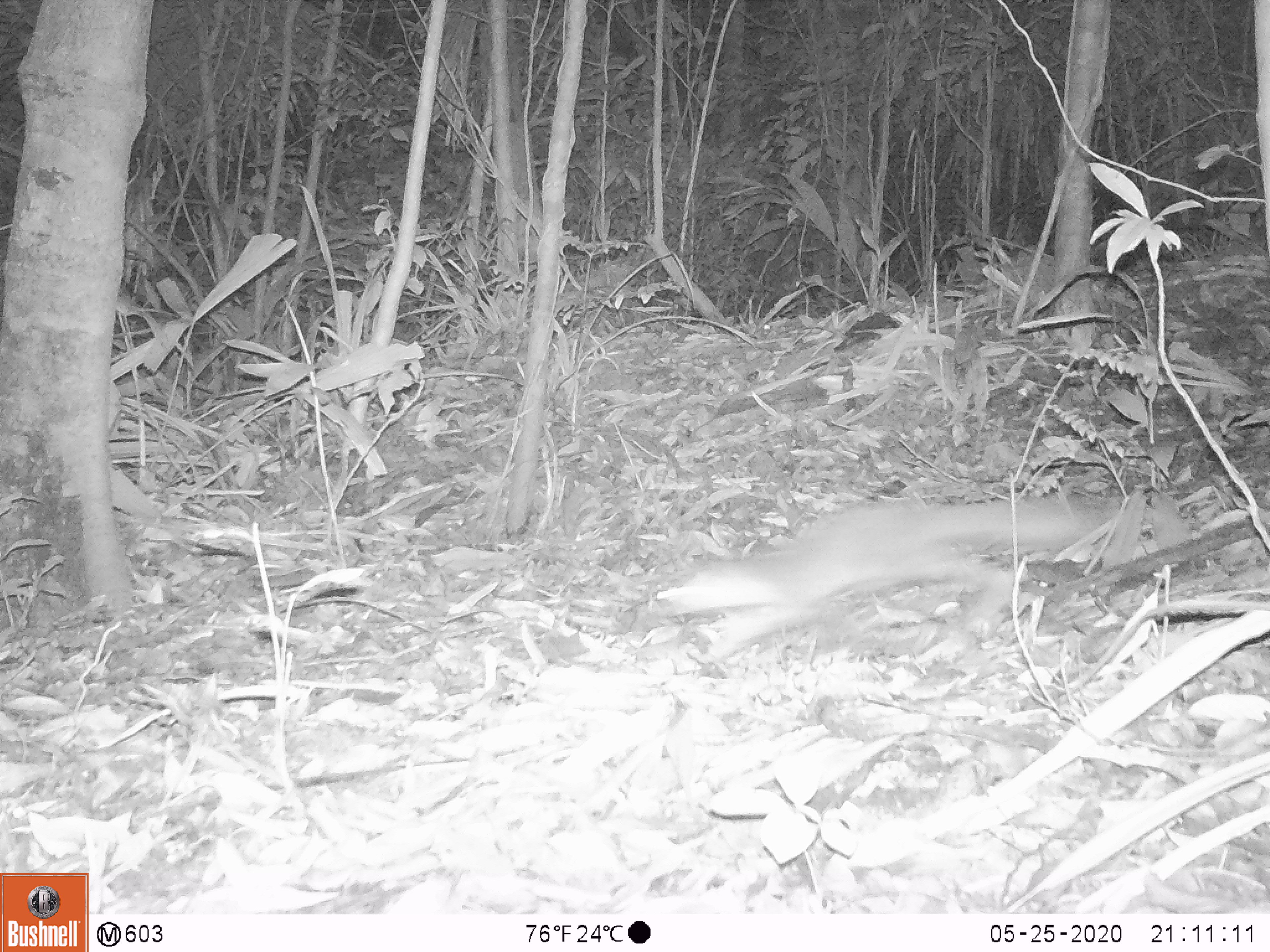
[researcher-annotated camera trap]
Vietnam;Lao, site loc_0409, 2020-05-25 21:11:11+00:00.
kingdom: Animalia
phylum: Chordata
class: Mammalia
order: Carnivora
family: Mustelidae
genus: Melogale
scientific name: Melogale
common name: ferret badger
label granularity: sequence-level